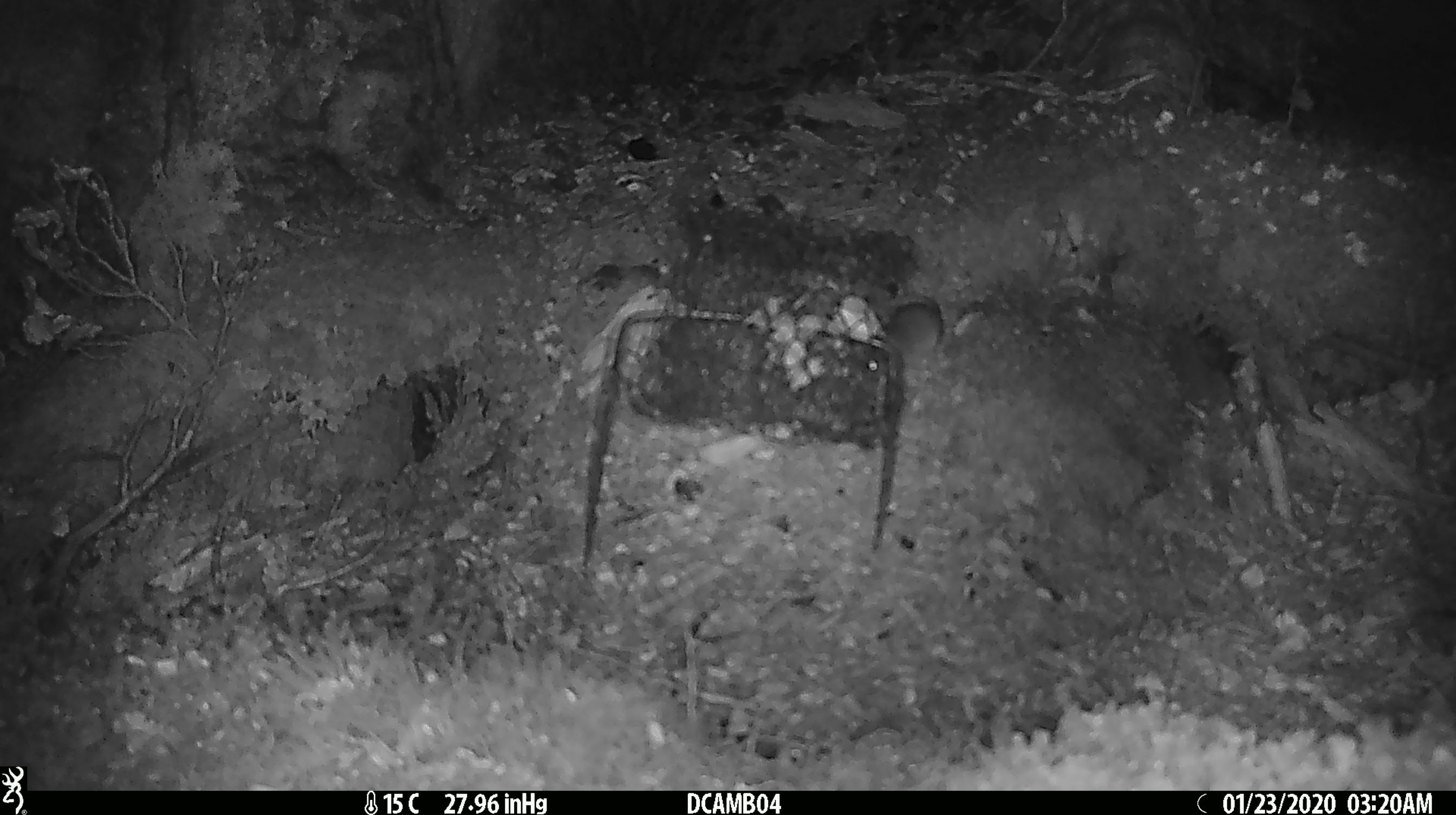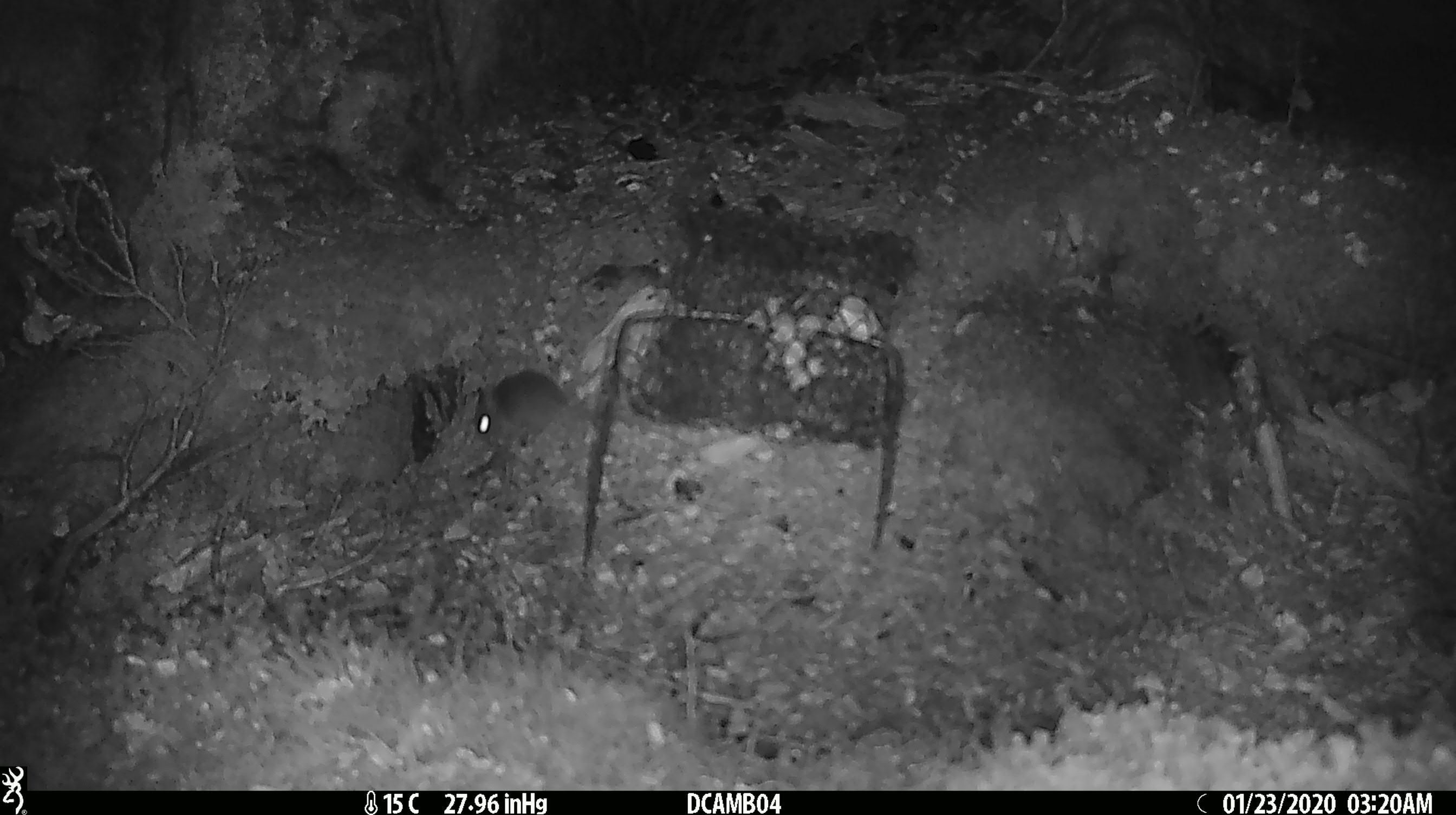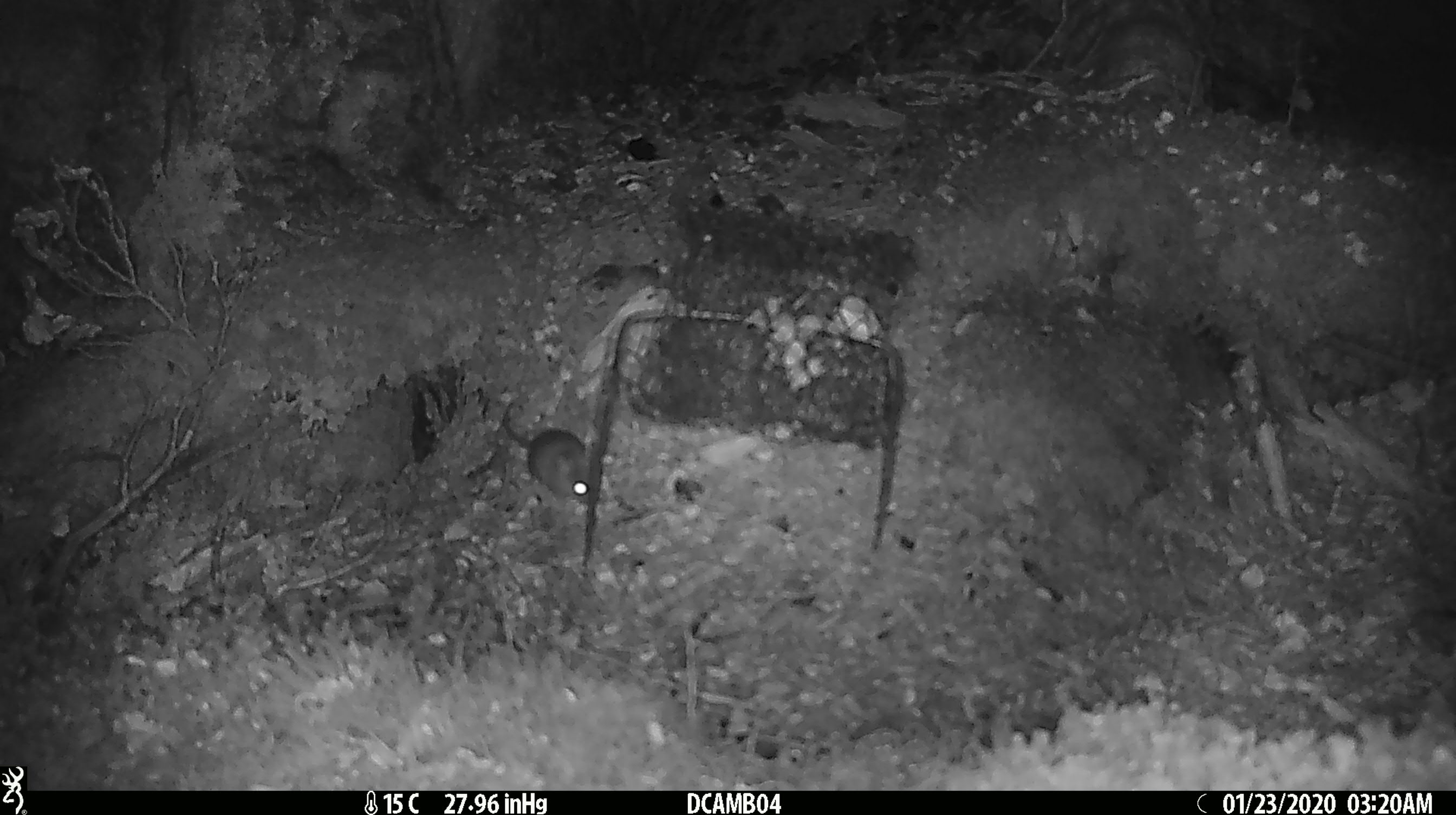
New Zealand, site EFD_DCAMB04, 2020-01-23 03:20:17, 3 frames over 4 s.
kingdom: Animalia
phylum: Chordata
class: Mammalia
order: Rodentia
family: Muridae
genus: Mus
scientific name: Mus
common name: mouse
Mouse (Mus).